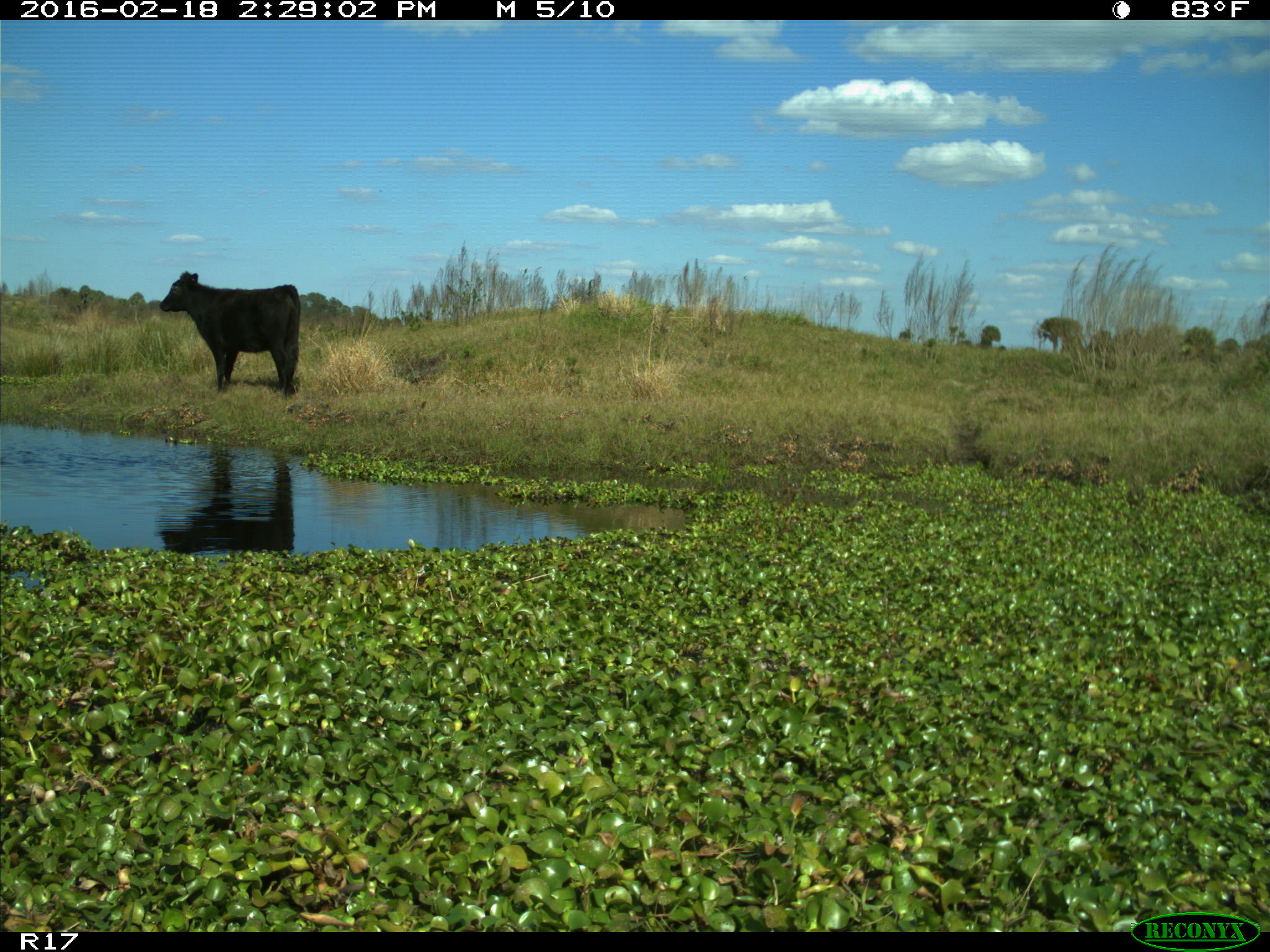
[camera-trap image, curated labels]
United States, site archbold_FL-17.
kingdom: Animalia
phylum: Chordata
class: Mammalia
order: Artiodactyla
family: Bovidae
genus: Bos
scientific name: Bos taurus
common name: domestic cow